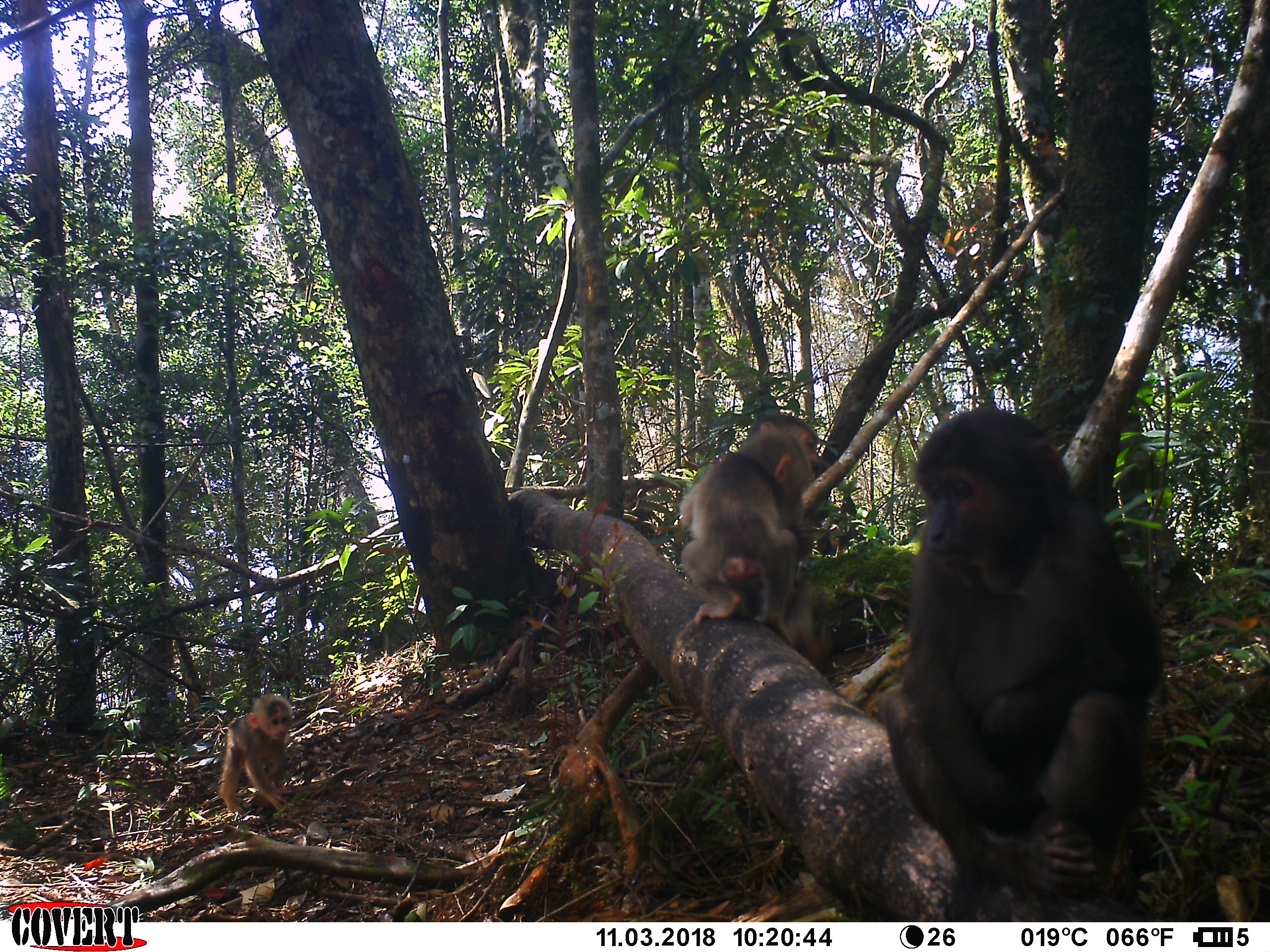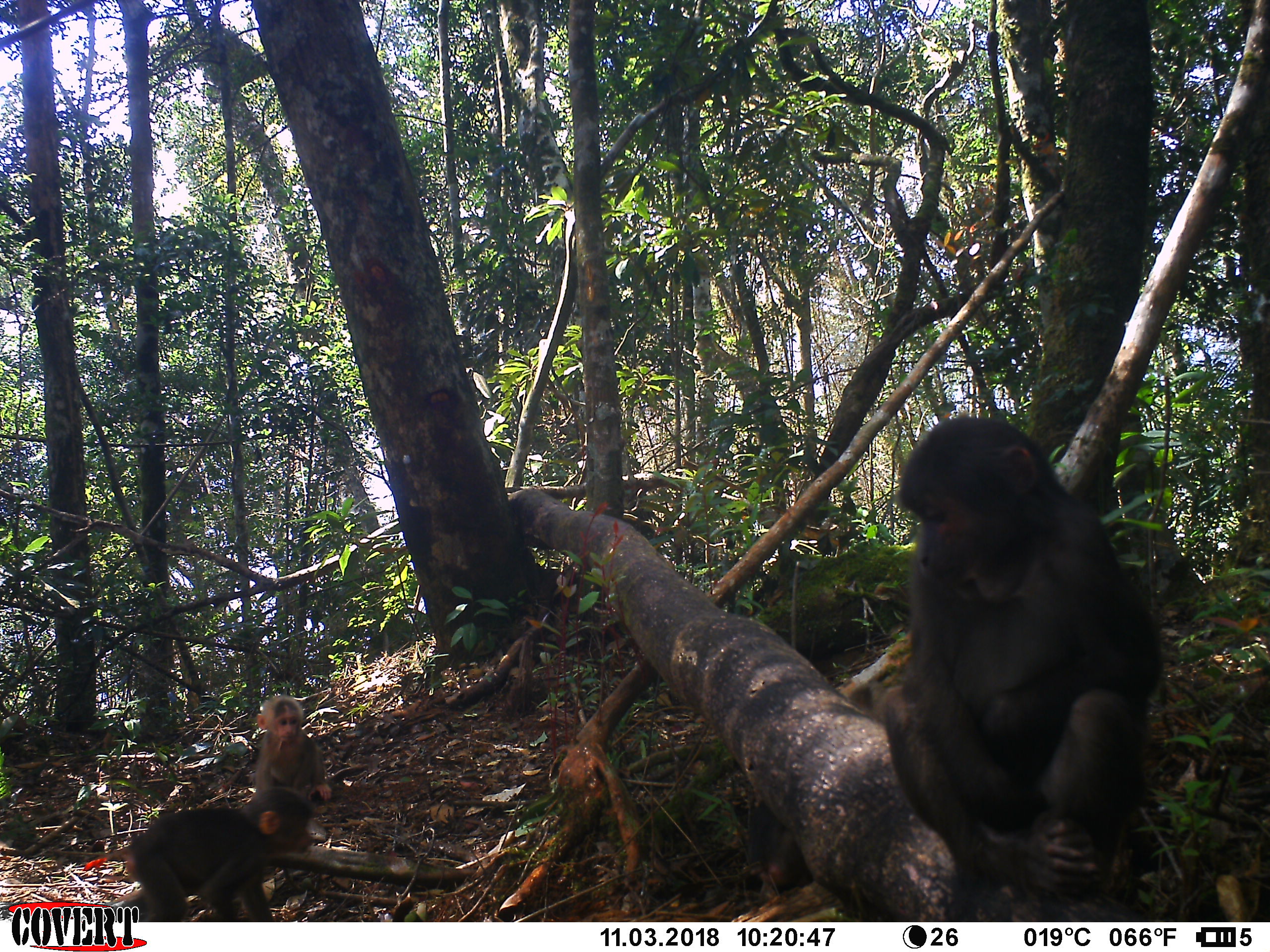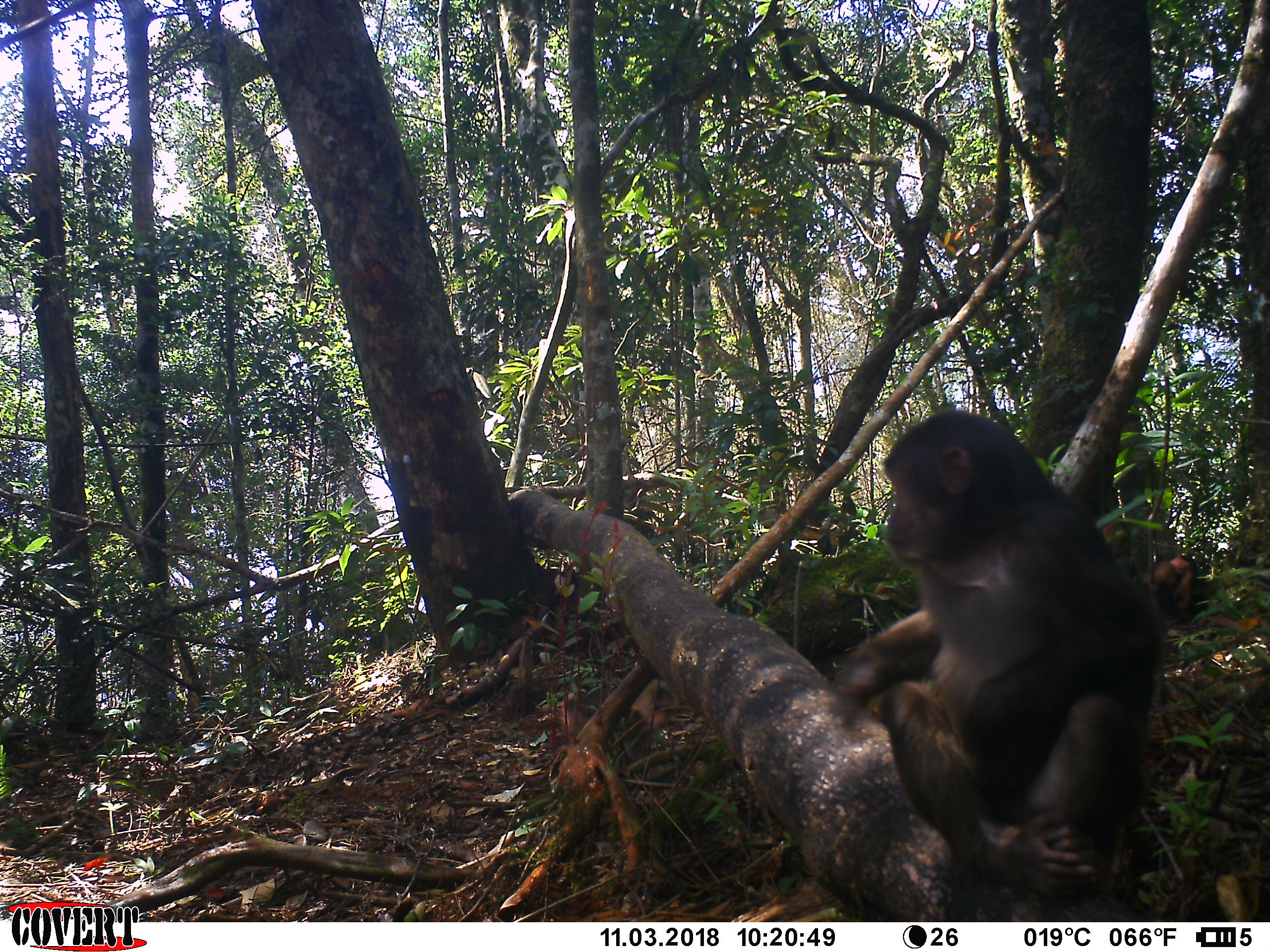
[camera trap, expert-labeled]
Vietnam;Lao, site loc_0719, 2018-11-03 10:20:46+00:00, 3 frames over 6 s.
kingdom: Animalia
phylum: Chordata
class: Mammalia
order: Primates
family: Cercopithecidae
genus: Macaca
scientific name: Macaca arctoides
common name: stump-tailed macaque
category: stump tailed macaque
Stump tailed macaque (stump-tailed macaque) (Macaca arctoides). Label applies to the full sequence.